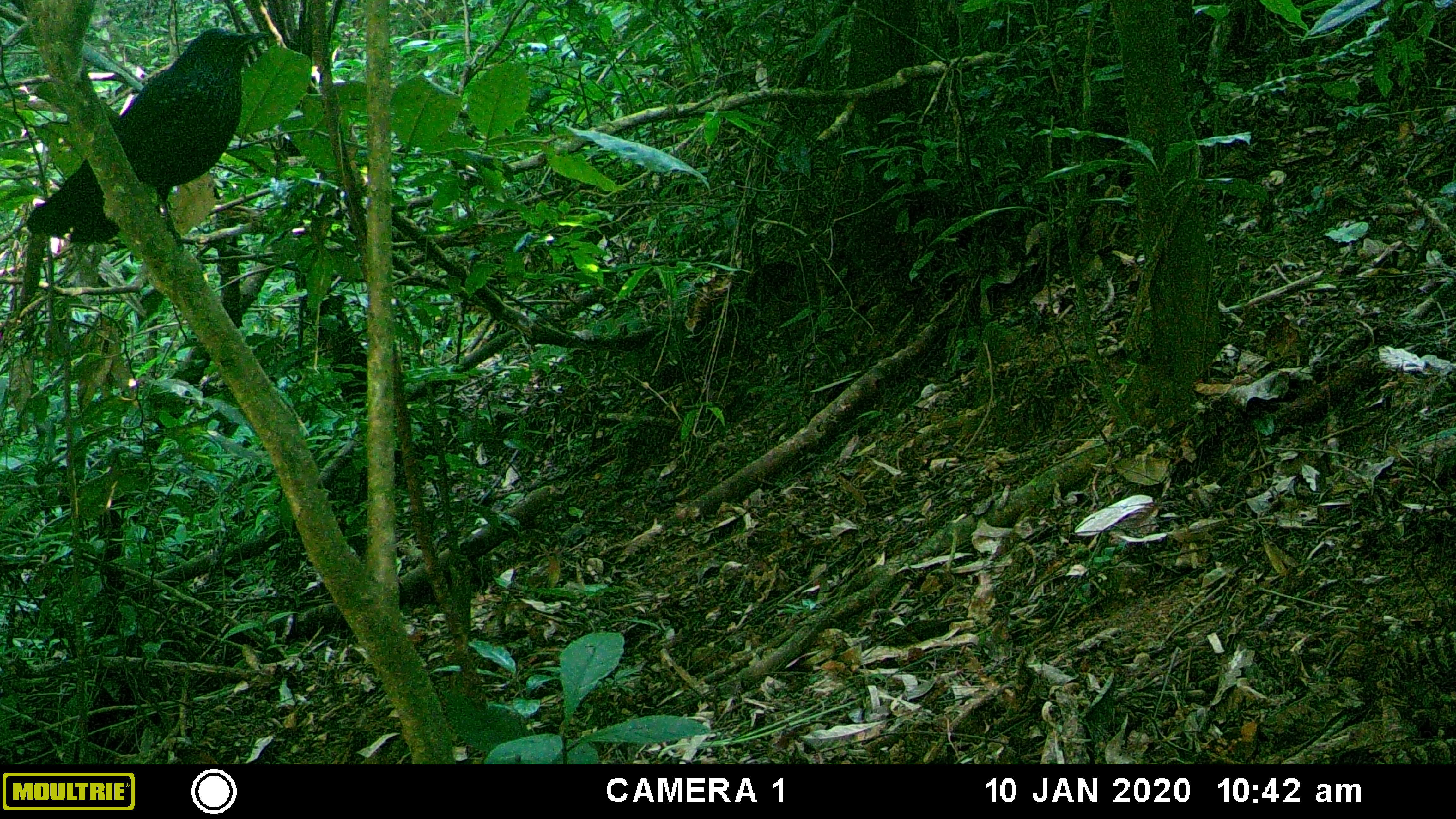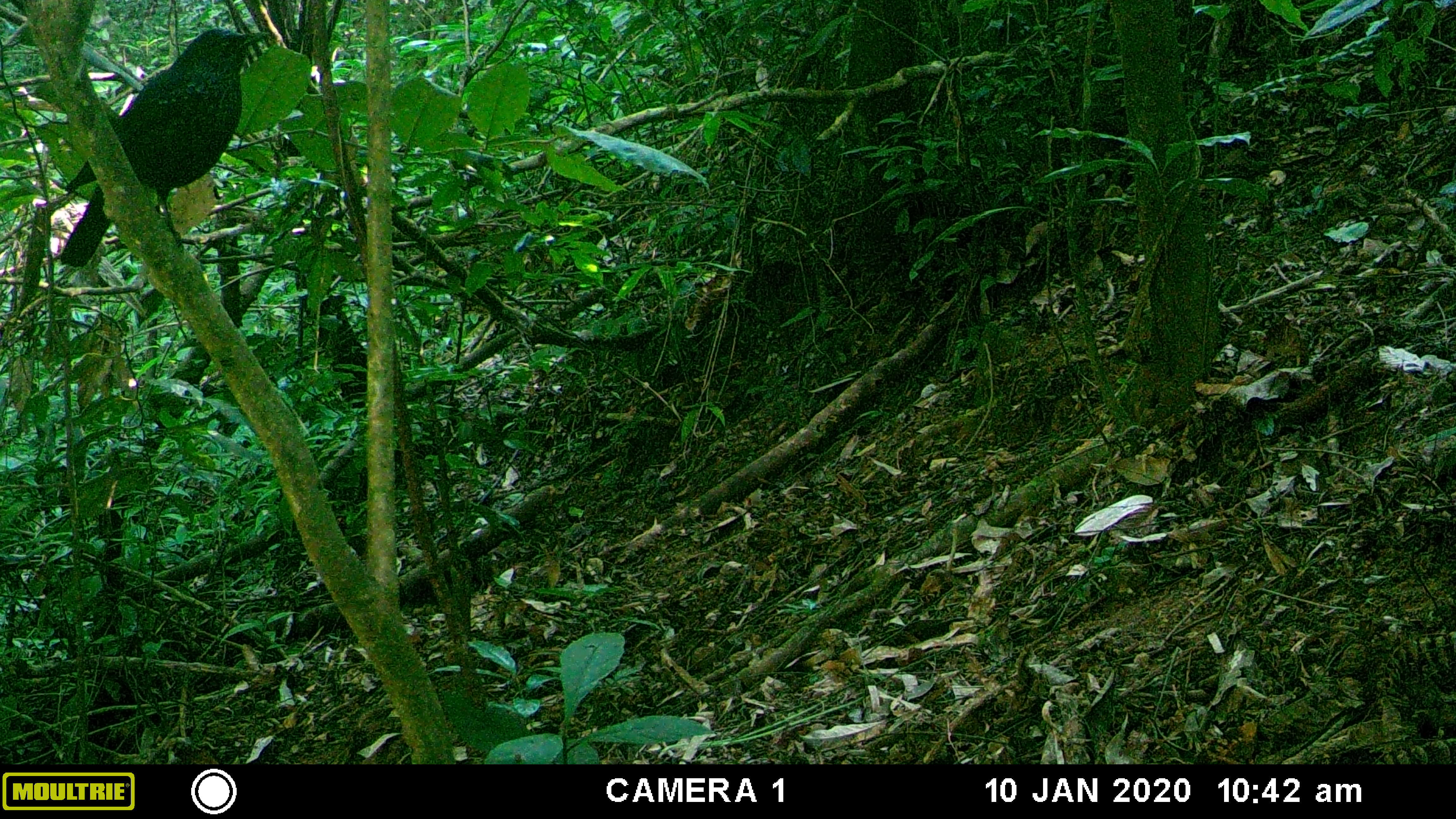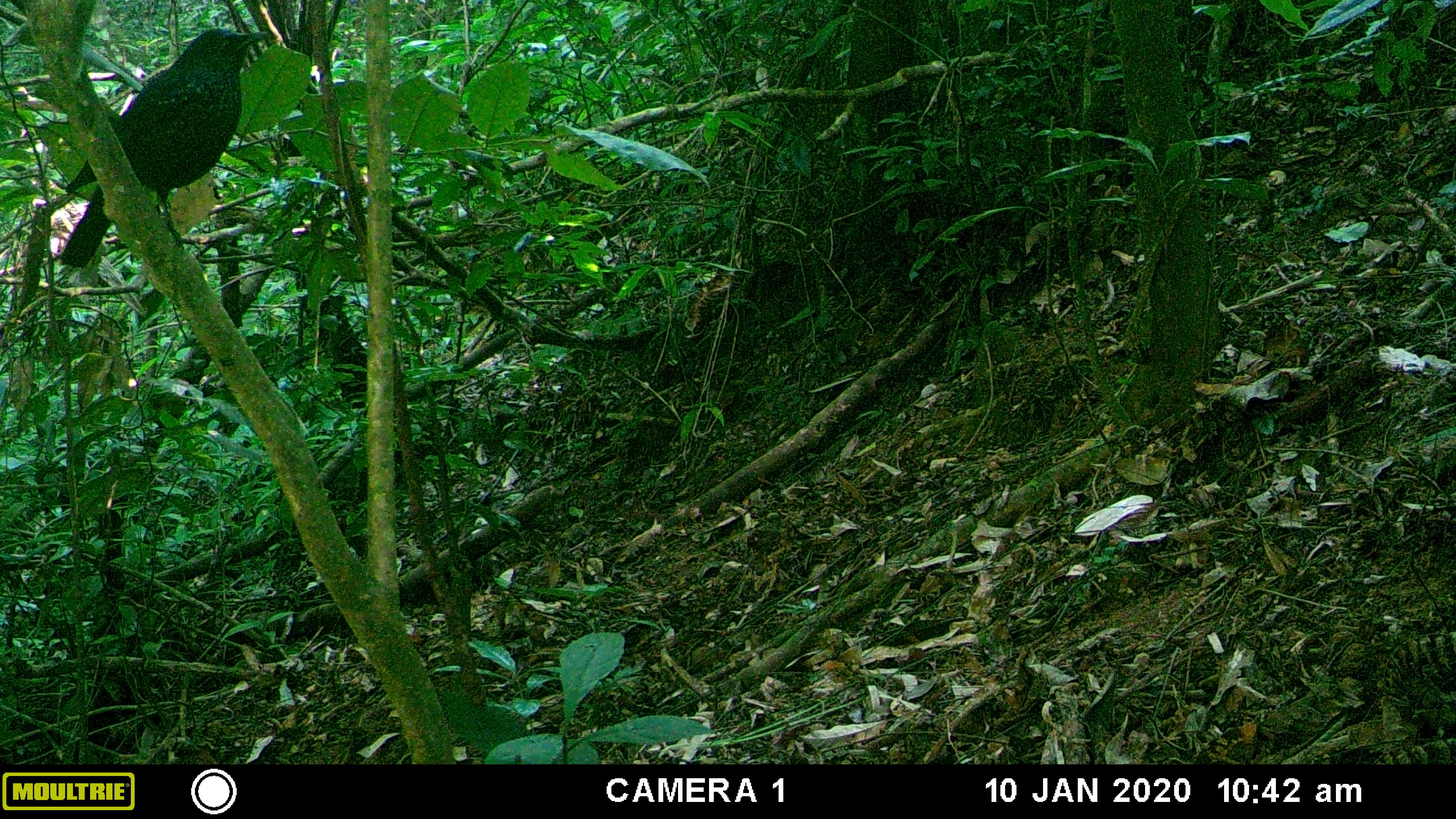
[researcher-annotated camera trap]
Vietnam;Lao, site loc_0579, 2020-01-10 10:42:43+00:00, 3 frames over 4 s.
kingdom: Animalia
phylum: Chordata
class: Aves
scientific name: Aves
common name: bird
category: unidentified bird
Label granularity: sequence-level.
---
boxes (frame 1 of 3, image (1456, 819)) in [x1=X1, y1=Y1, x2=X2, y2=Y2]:
unidentified bird: [x1=23, y1=26, x2=273, y2=245]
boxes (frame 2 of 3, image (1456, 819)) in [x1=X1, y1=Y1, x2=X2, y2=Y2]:
unidentified bird: [x1=58, y1=25, x2=271, y2=270]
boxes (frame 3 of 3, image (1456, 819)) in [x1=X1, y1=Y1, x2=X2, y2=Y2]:
unidentified bird: [x1=59, y1=26, x2=269, y2=269]